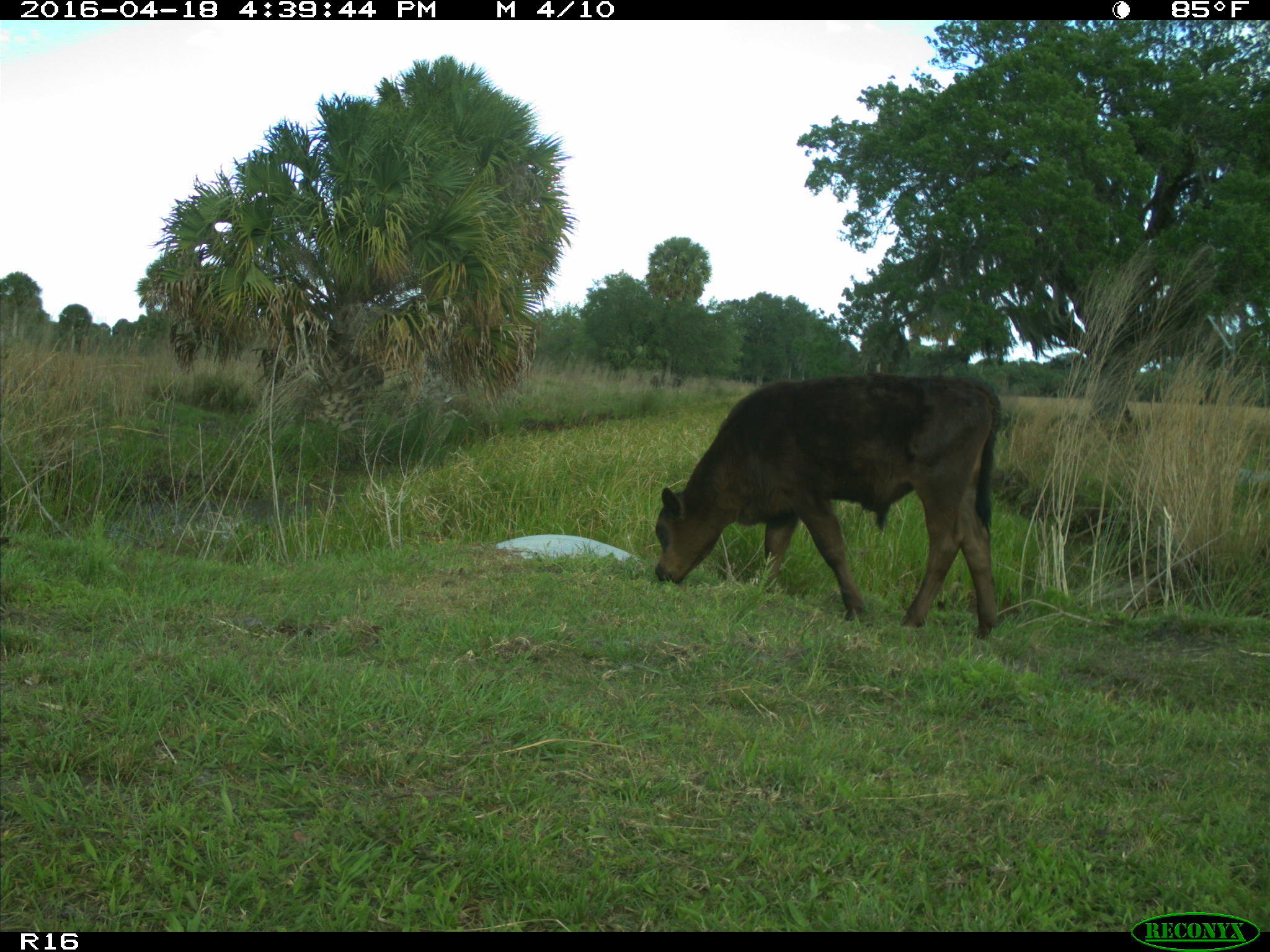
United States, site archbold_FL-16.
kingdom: Animalia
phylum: Chordata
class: Mammalia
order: Artiodactyla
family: Bovidae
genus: Bos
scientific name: Bos taurus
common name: domestic cow